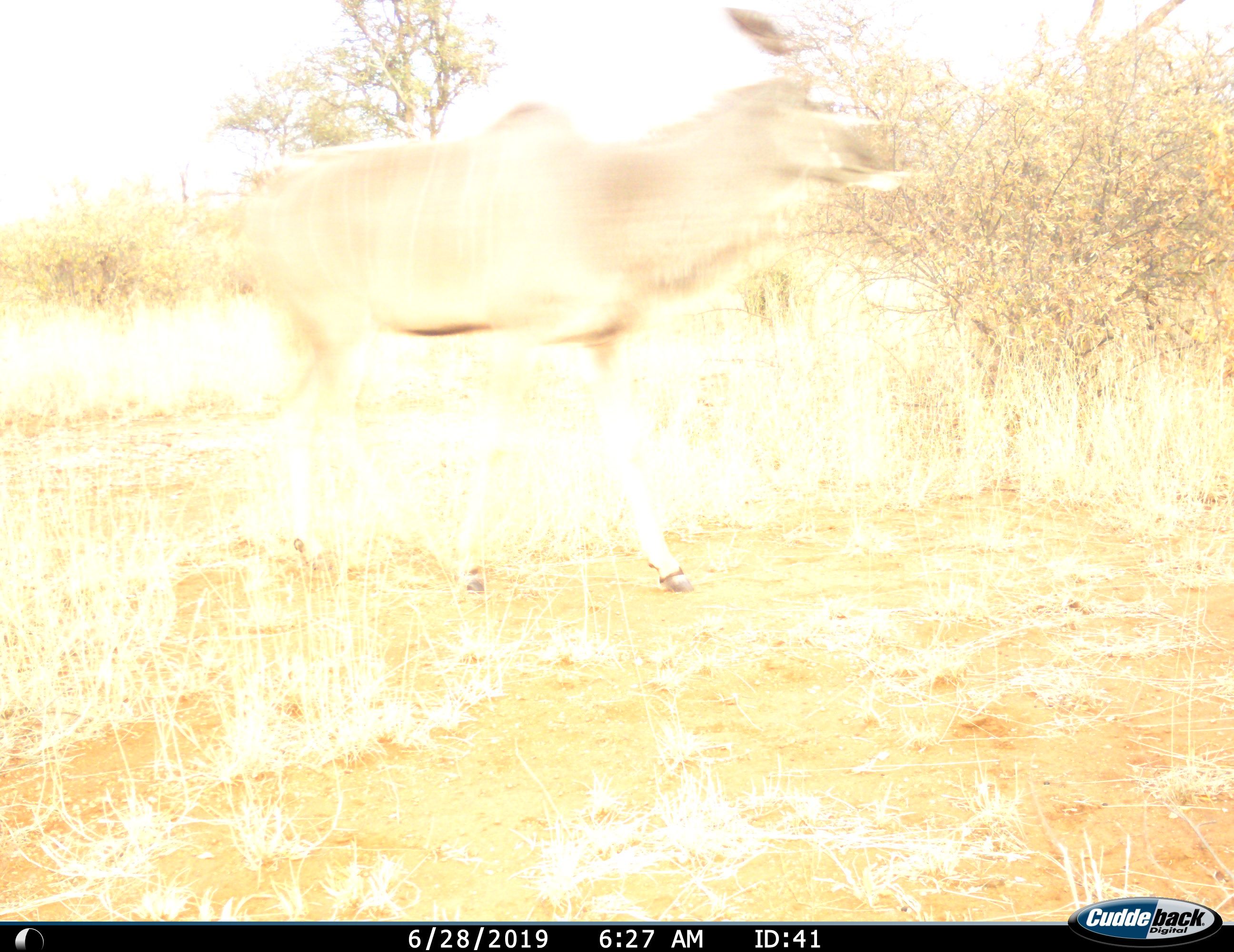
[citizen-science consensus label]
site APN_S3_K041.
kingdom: Animalia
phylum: Chordata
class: Mammalia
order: Artiodactyla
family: Bovidae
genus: Tragelaphus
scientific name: Tragelaphus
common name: kudu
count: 1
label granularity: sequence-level